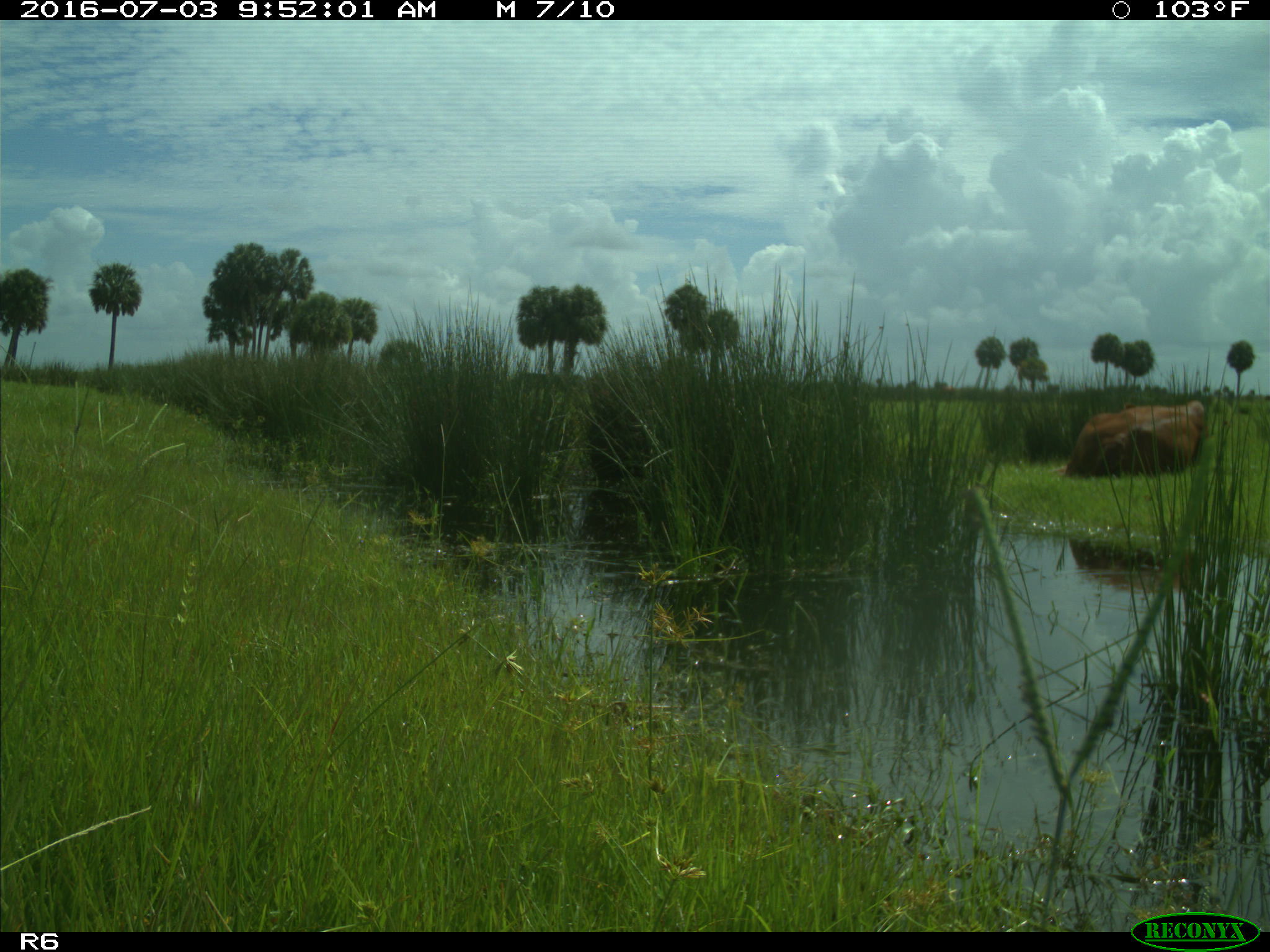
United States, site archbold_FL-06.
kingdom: Animalia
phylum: Chordata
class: Mammalia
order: Artiodactyla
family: Bovidae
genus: Bos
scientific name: Bos taurus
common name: domestic cow